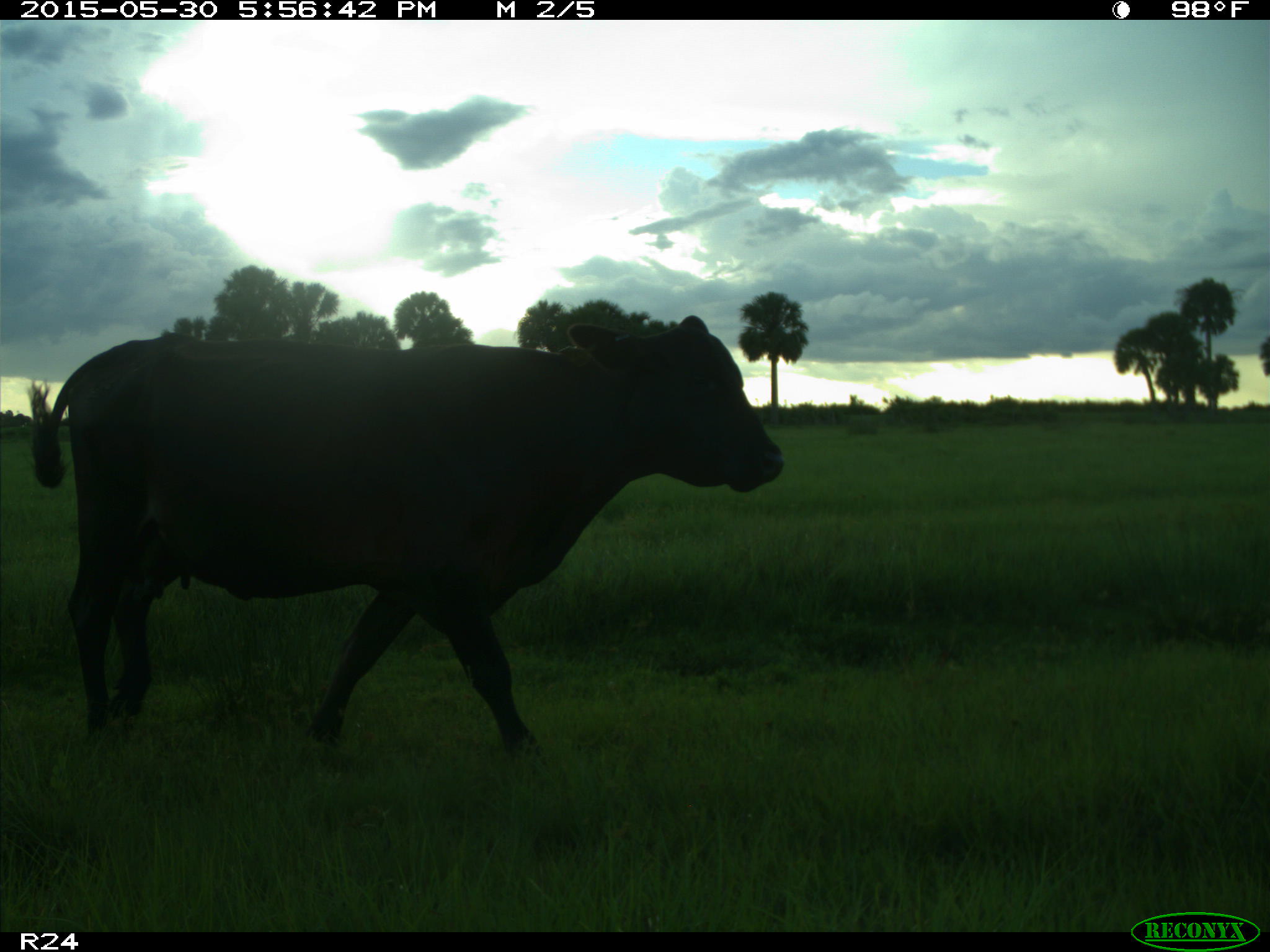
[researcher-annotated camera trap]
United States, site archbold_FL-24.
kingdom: Animalia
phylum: Chordata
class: Mammalia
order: Artiodactyla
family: Bovidae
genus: Bos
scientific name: Bos taurus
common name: domestic cow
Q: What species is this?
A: Bos taurus (domestic cow).